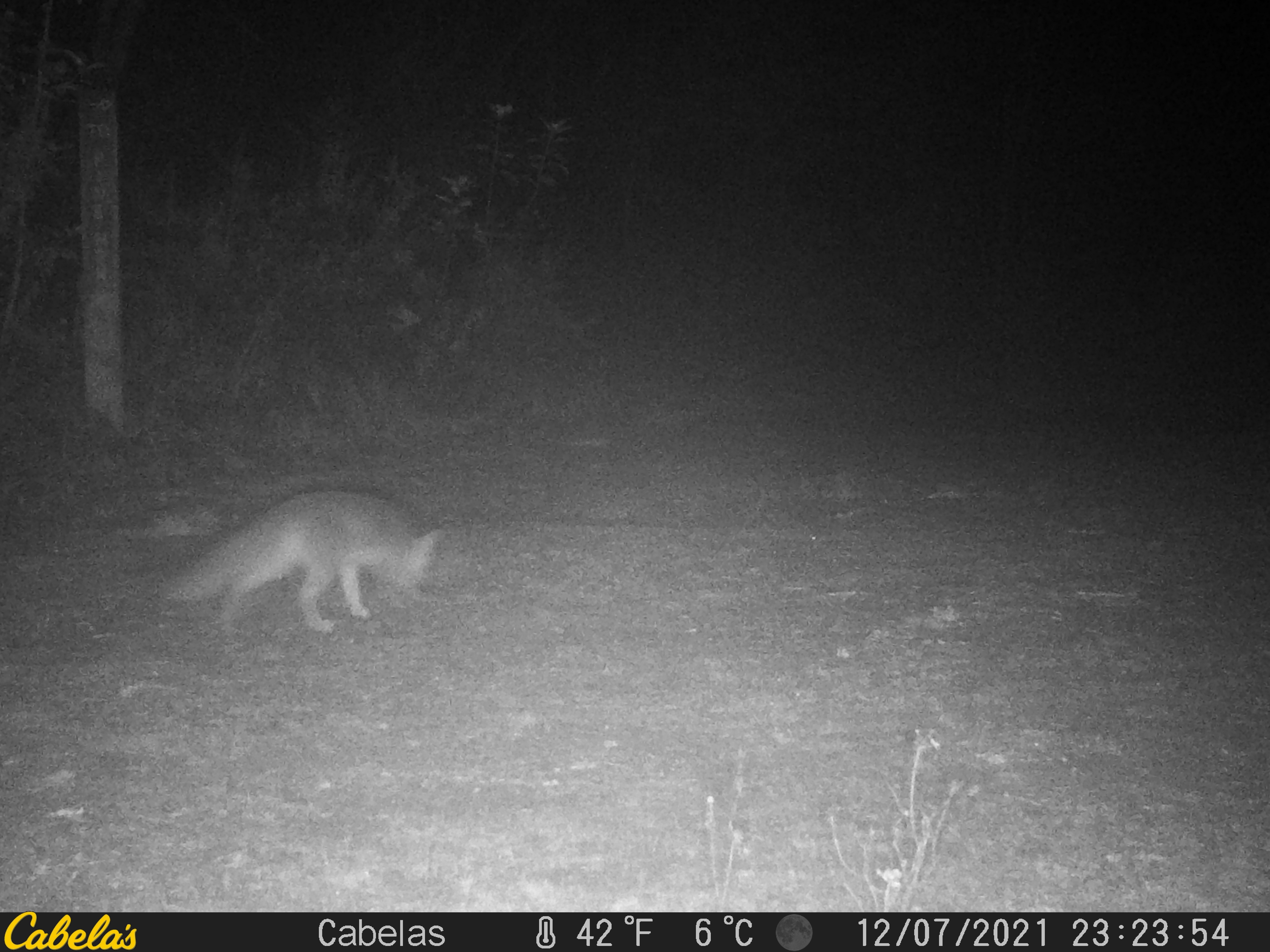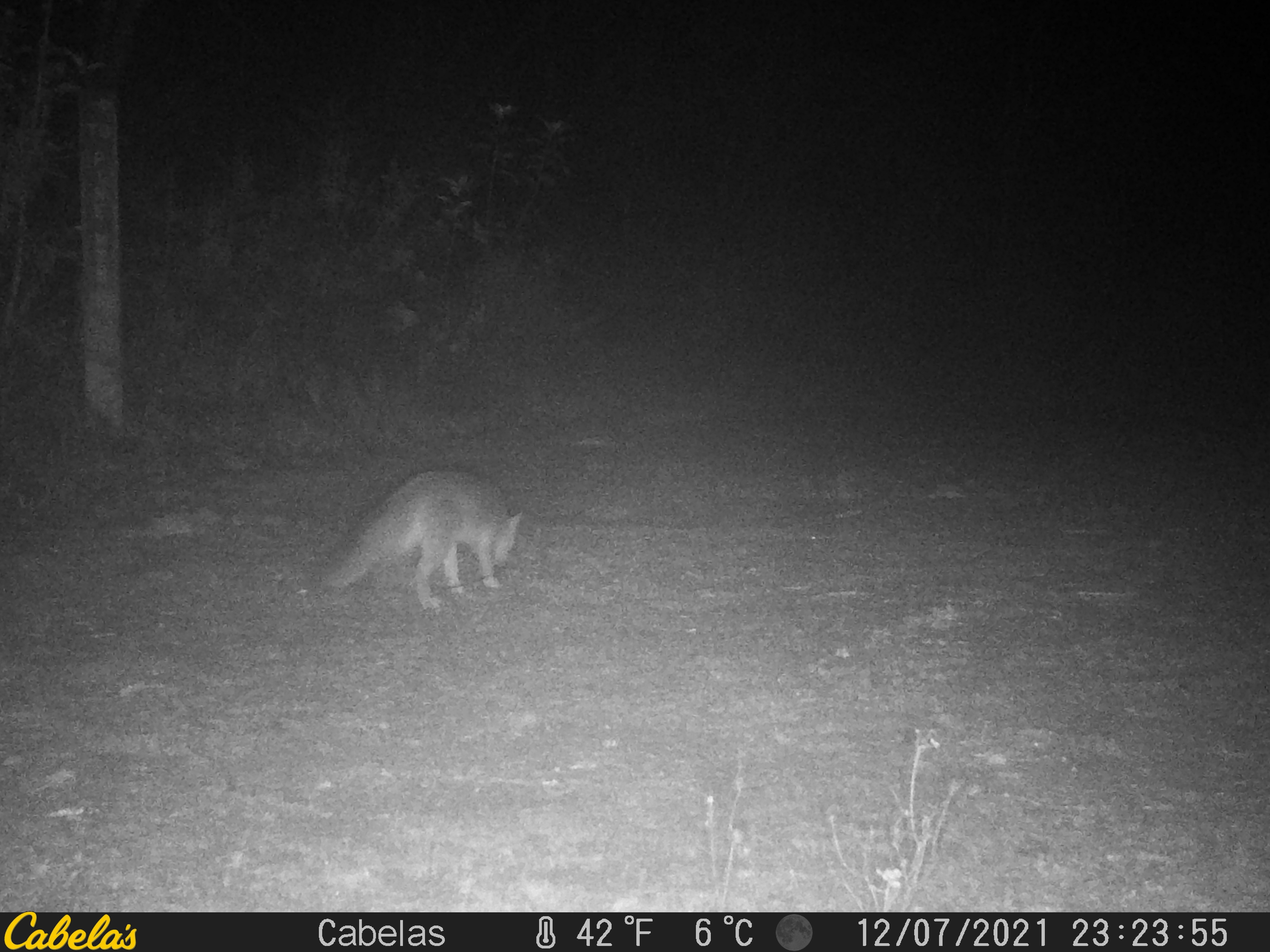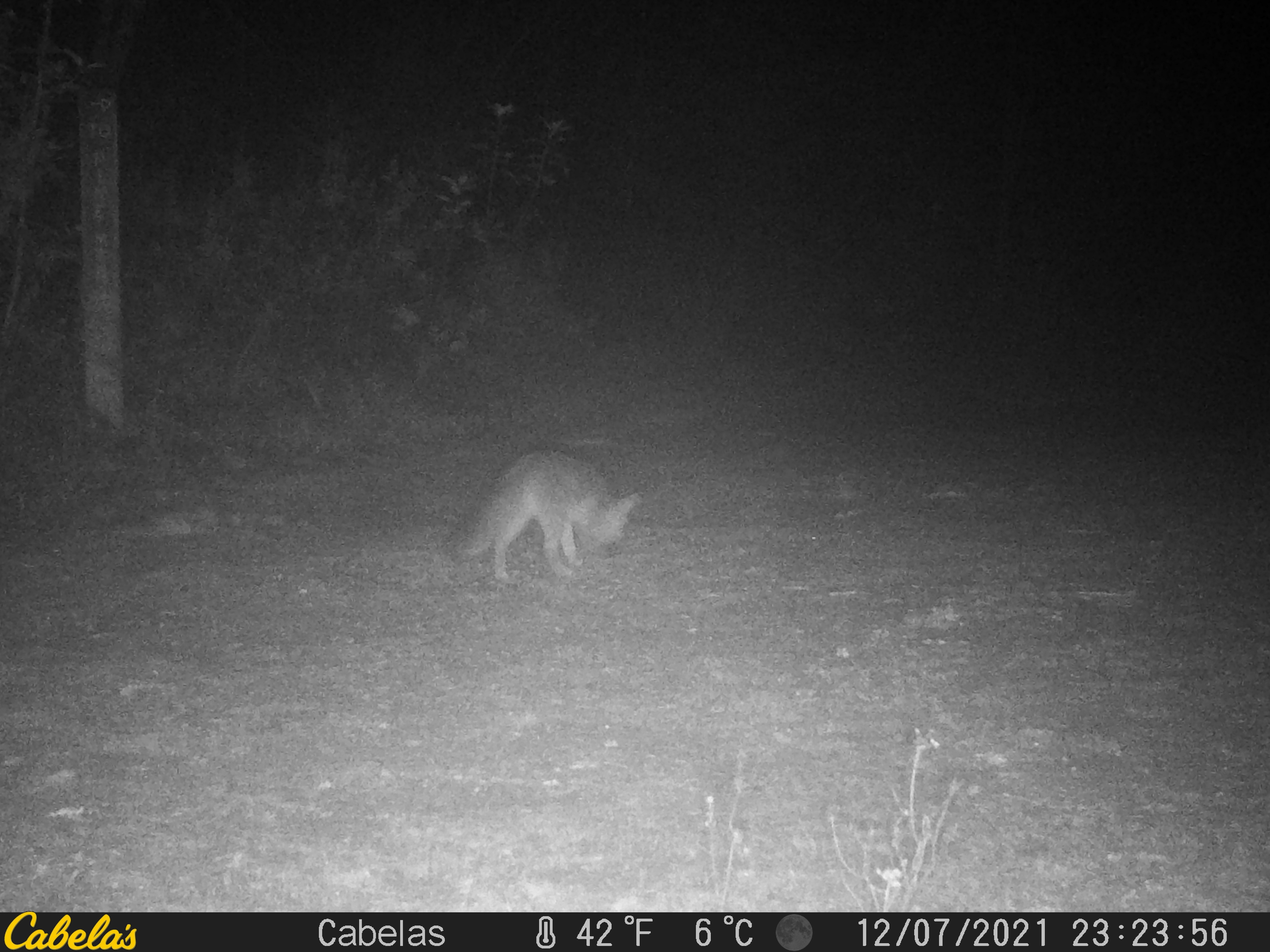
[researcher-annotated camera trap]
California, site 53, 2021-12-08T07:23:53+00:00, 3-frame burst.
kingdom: Animalia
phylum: Chordata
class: Mammalia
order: Carnivora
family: Canidae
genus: Urocyon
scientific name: Urocyon cinereoargenteus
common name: gray fox